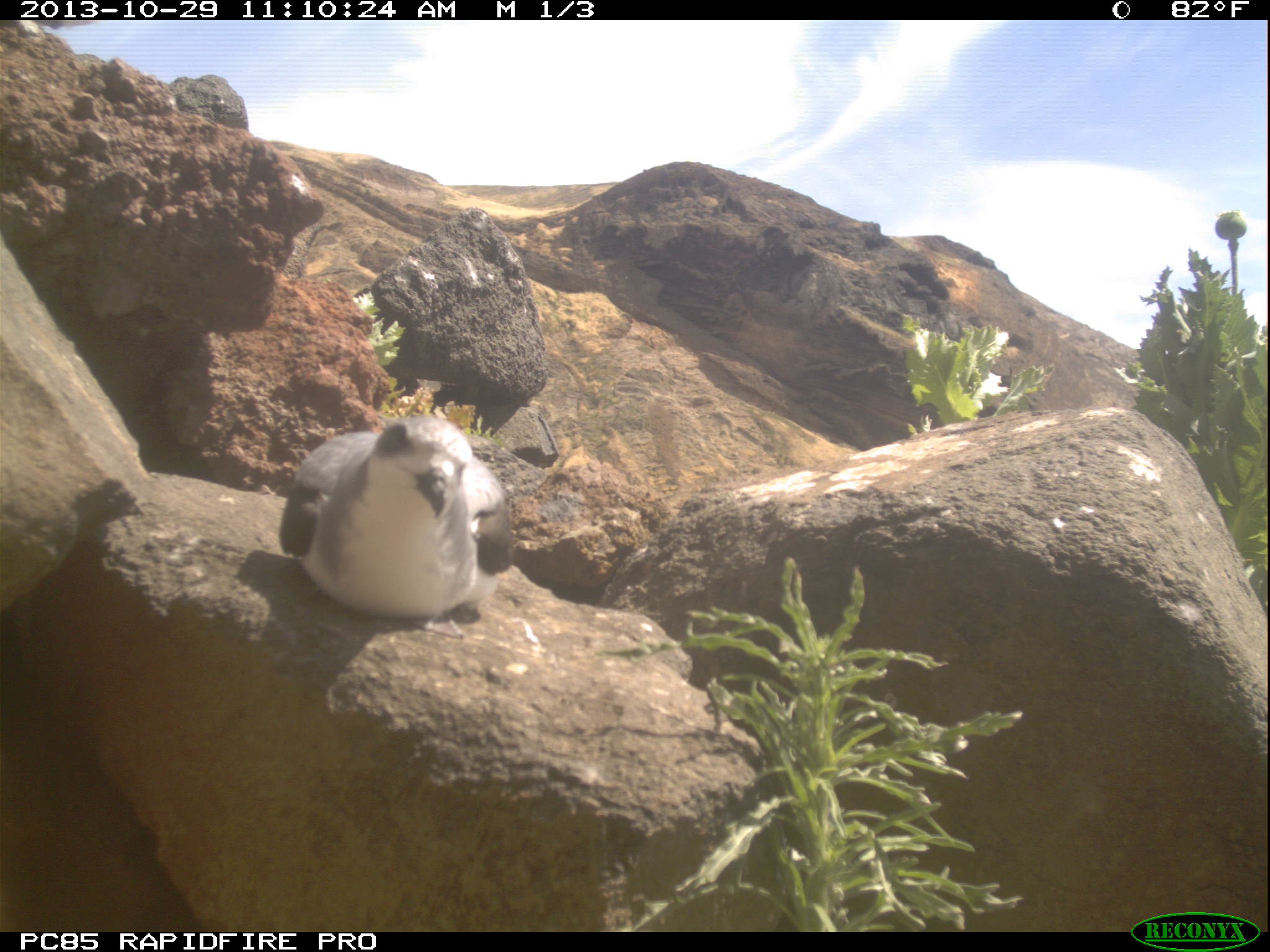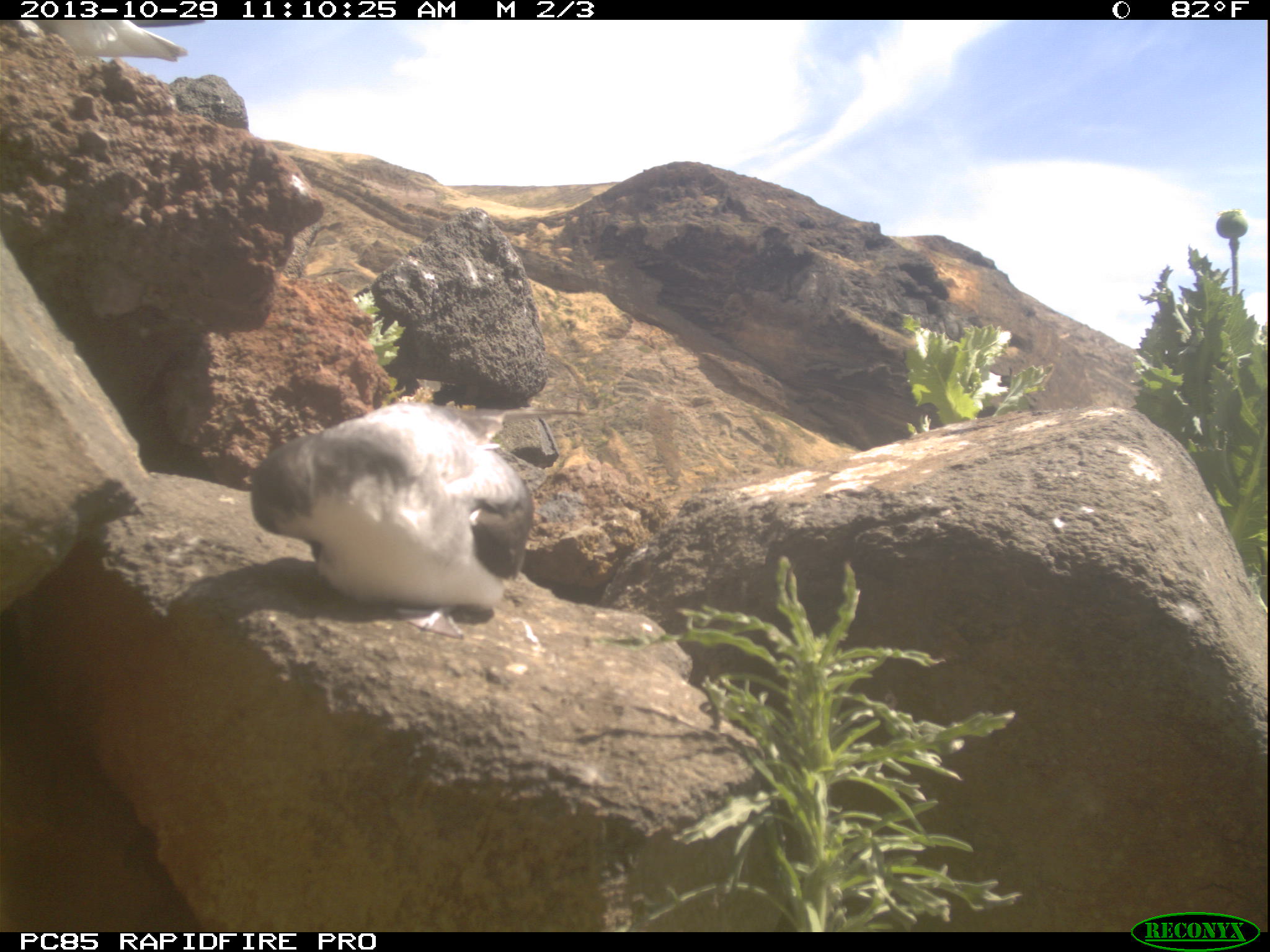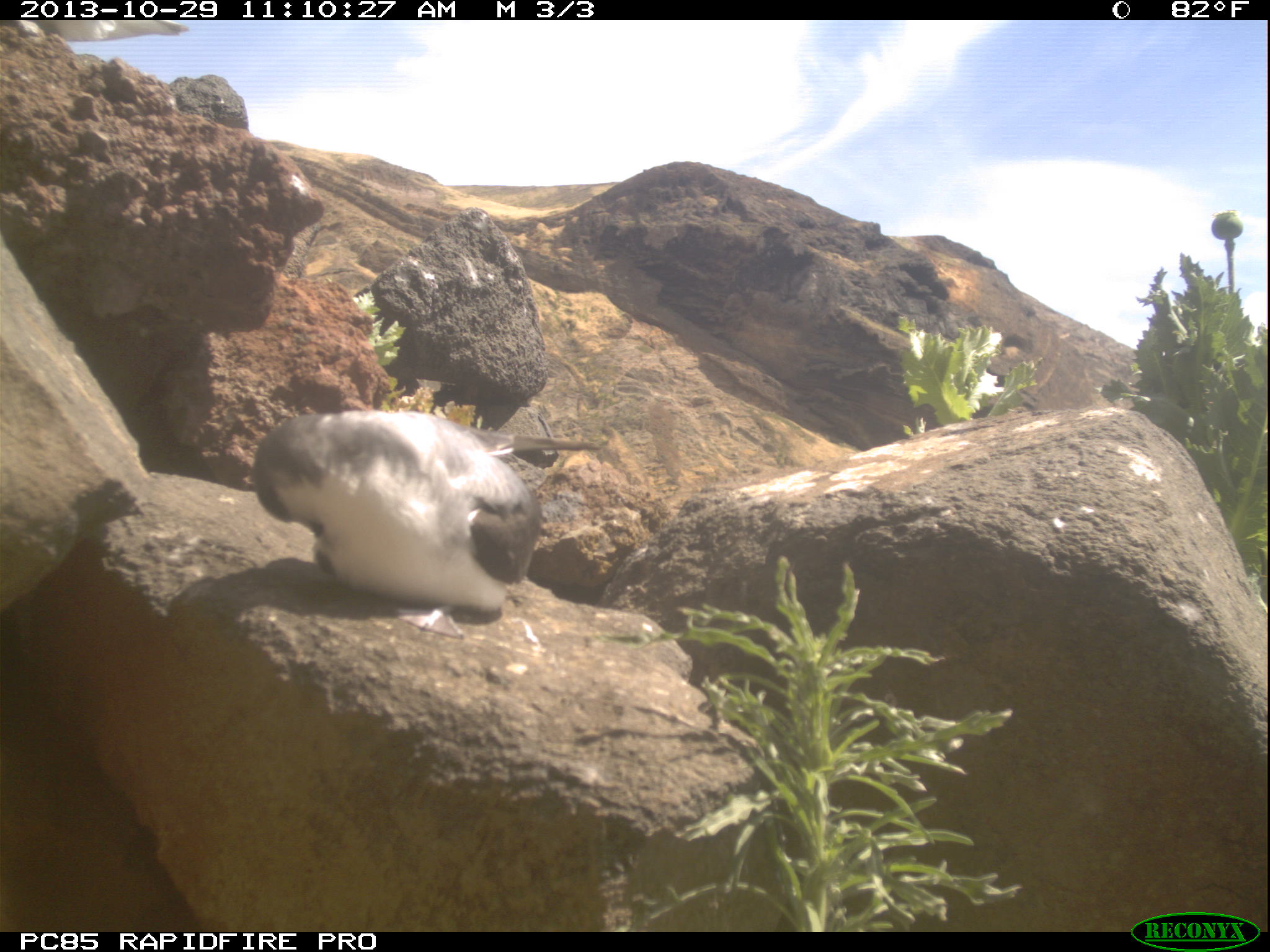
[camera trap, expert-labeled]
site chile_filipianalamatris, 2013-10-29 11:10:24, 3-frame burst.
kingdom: Animalia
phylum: Chordata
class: Aves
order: Procellariiformes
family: Procellariidae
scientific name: Procellariidae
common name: petrel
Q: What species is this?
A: Petrel (Procellariidae).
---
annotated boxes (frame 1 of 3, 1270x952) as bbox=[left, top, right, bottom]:
petrel: bbox=[275, 412, 518, 627]; bbox=[1, 15, 102, 38]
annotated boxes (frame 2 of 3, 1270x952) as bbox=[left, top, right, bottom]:
petrel: bbox=[243, 394, 539, 629]; bbox=[1, 17, 187, 64]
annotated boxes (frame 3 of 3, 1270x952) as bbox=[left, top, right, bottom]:
petrel: bbox=[241, 407, 596, 633]; bbox=[0, 17, 198, 45]